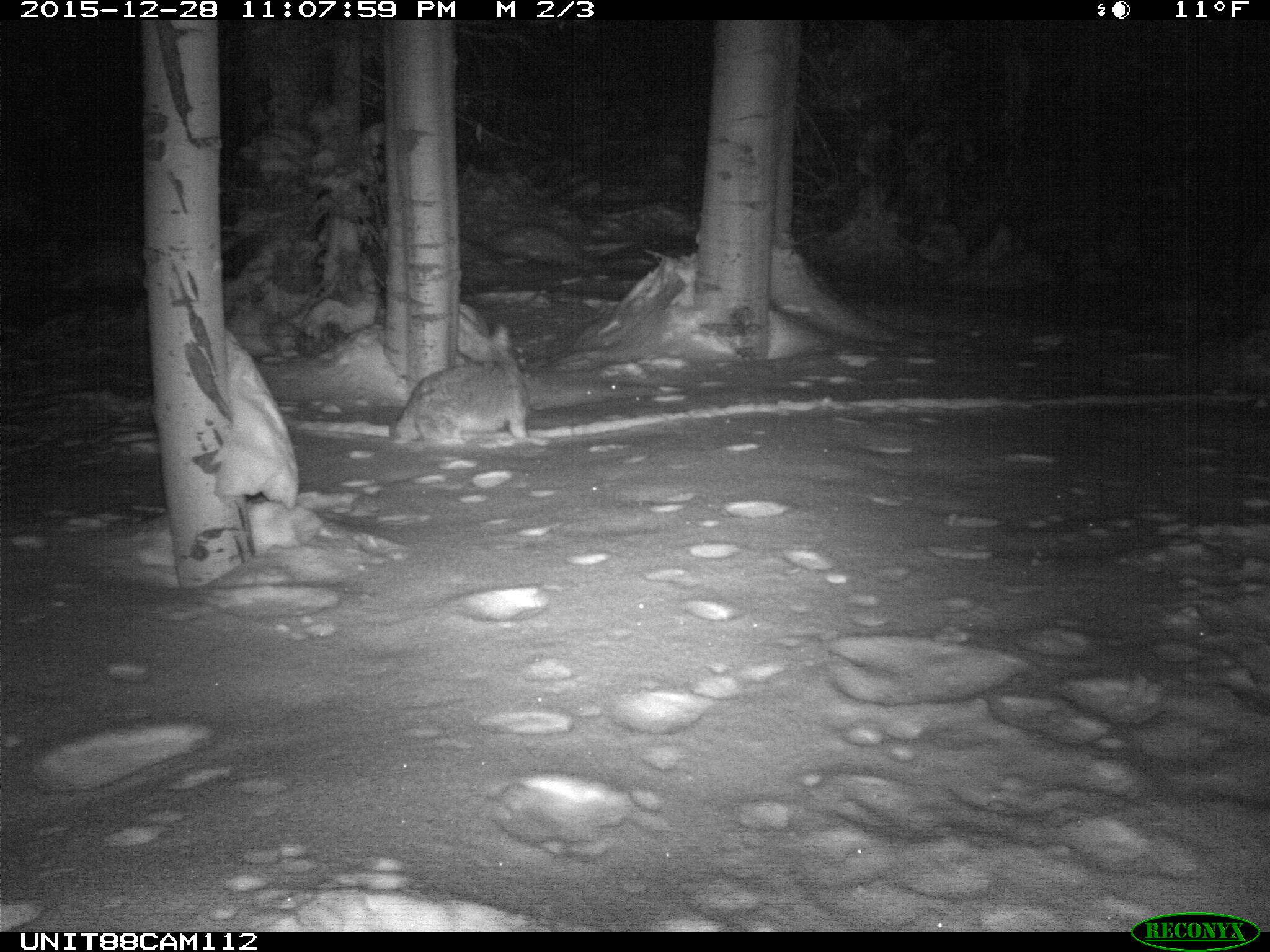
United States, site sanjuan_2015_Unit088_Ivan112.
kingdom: Animalia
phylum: Chordata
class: Mammalia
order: Carnivora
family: Canidae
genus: Canis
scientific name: Canis latrans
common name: coyote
Canis latrans (coyote).